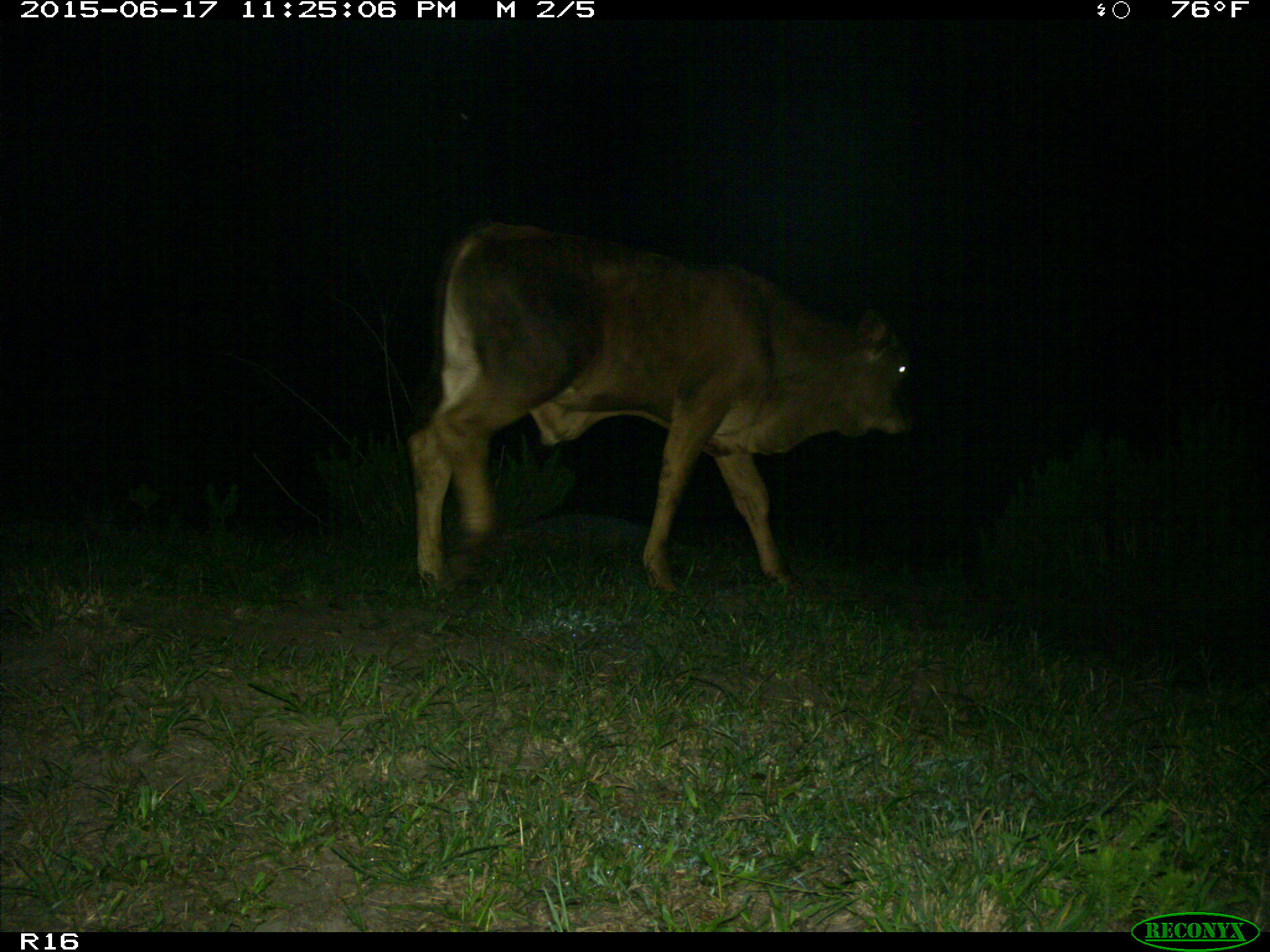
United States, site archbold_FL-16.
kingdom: Animalia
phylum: Chordata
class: Mammalia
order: Artiodactyla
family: Bovidae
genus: Bos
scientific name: Bos taurus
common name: domestic cow